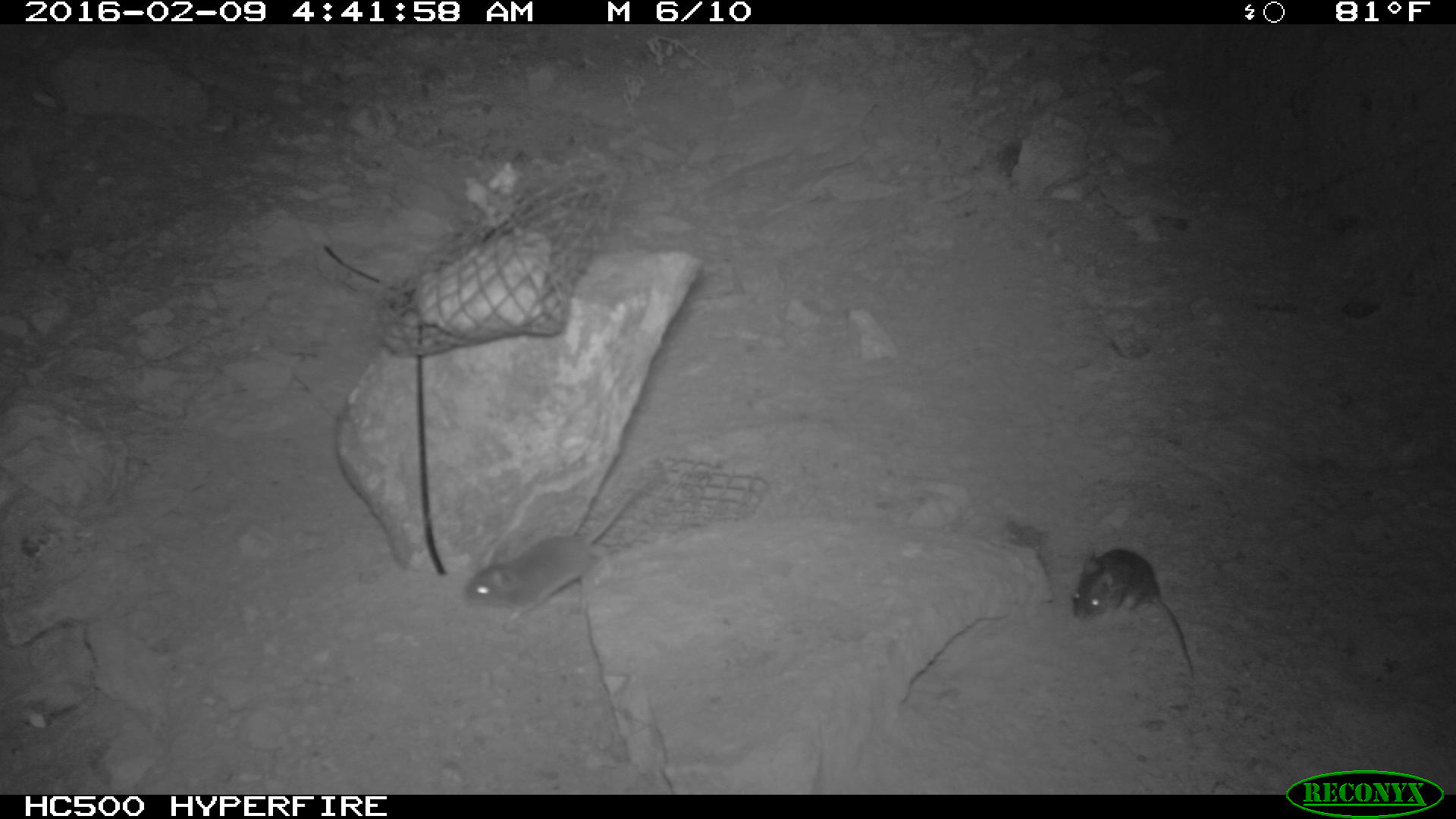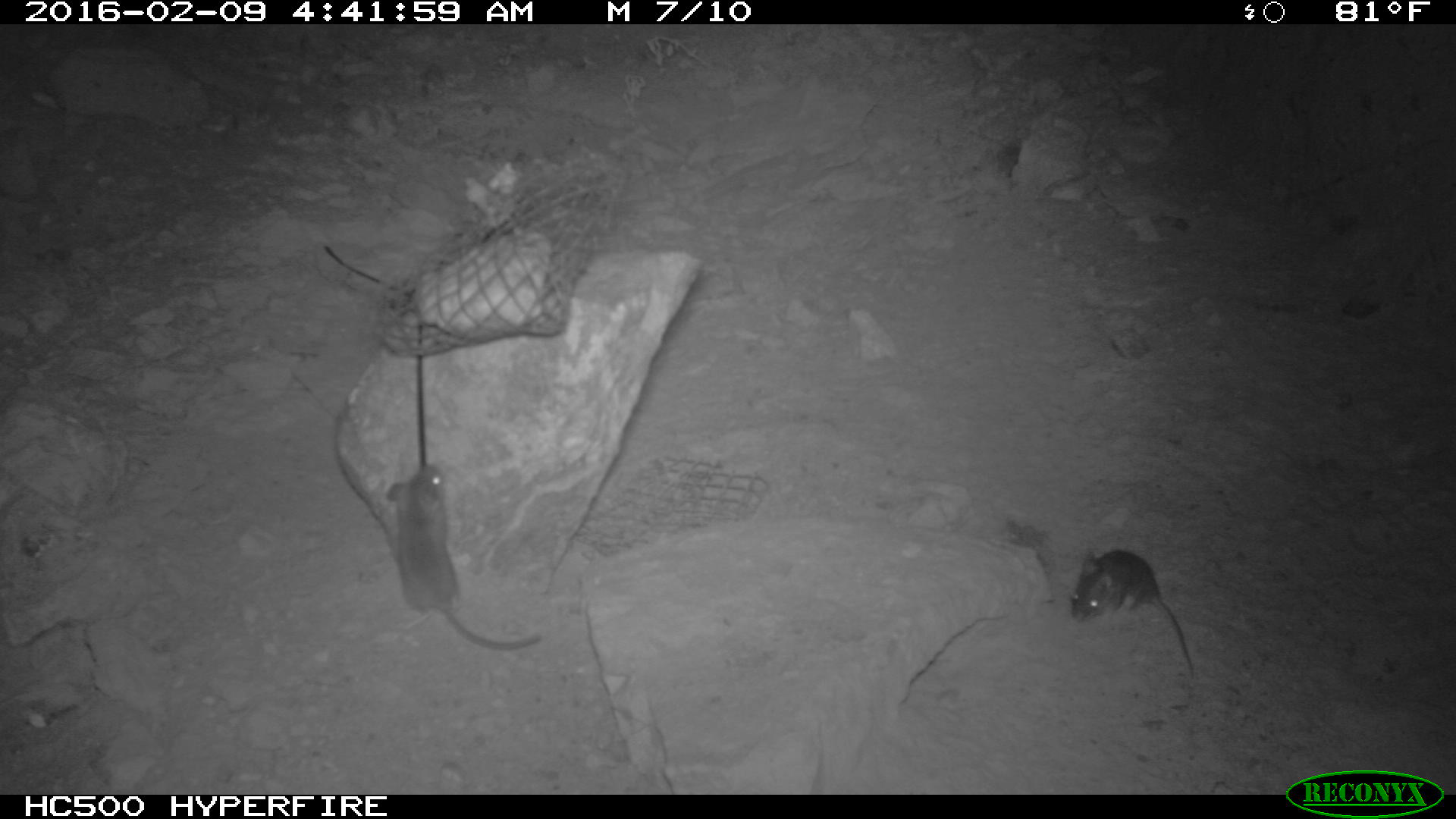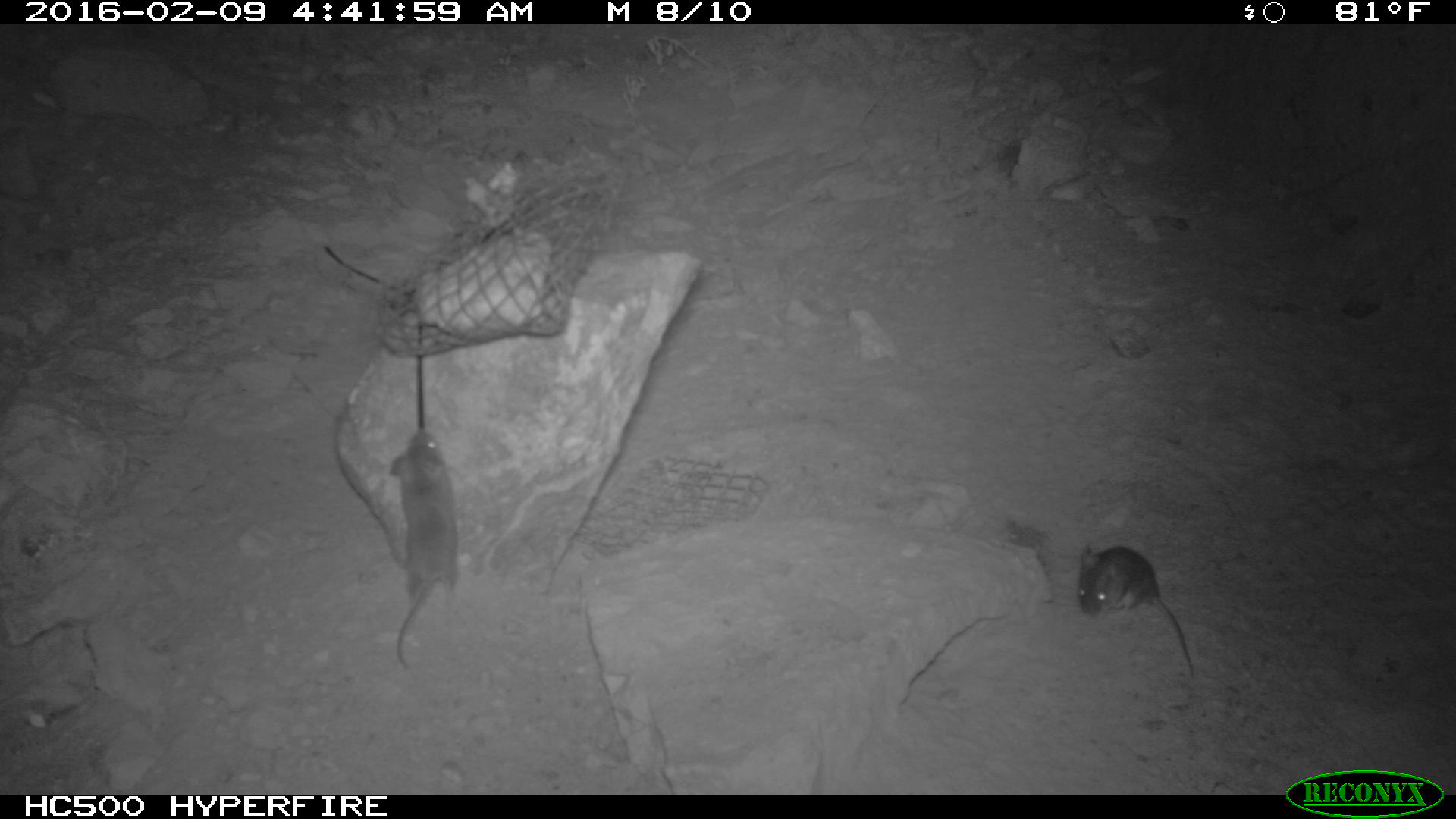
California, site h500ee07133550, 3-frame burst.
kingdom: Animalia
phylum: Chordata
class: Mammalia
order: Rodentia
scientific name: Rodentia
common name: rodent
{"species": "rodent (Rodentia)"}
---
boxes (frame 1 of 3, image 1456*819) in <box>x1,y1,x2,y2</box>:
rodent: <box>464,482,642,623</box>; <box>1072,547,1193,674</box>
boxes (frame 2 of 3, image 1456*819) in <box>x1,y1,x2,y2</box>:
rodent: <box>384,462,543,651</box>; <box>1069,548,1194,673</box>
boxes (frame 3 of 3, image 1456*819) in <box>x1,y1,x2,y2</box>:
rodent: <box>392,429,461,670</box>; <box>1076,544,1194,678</box>